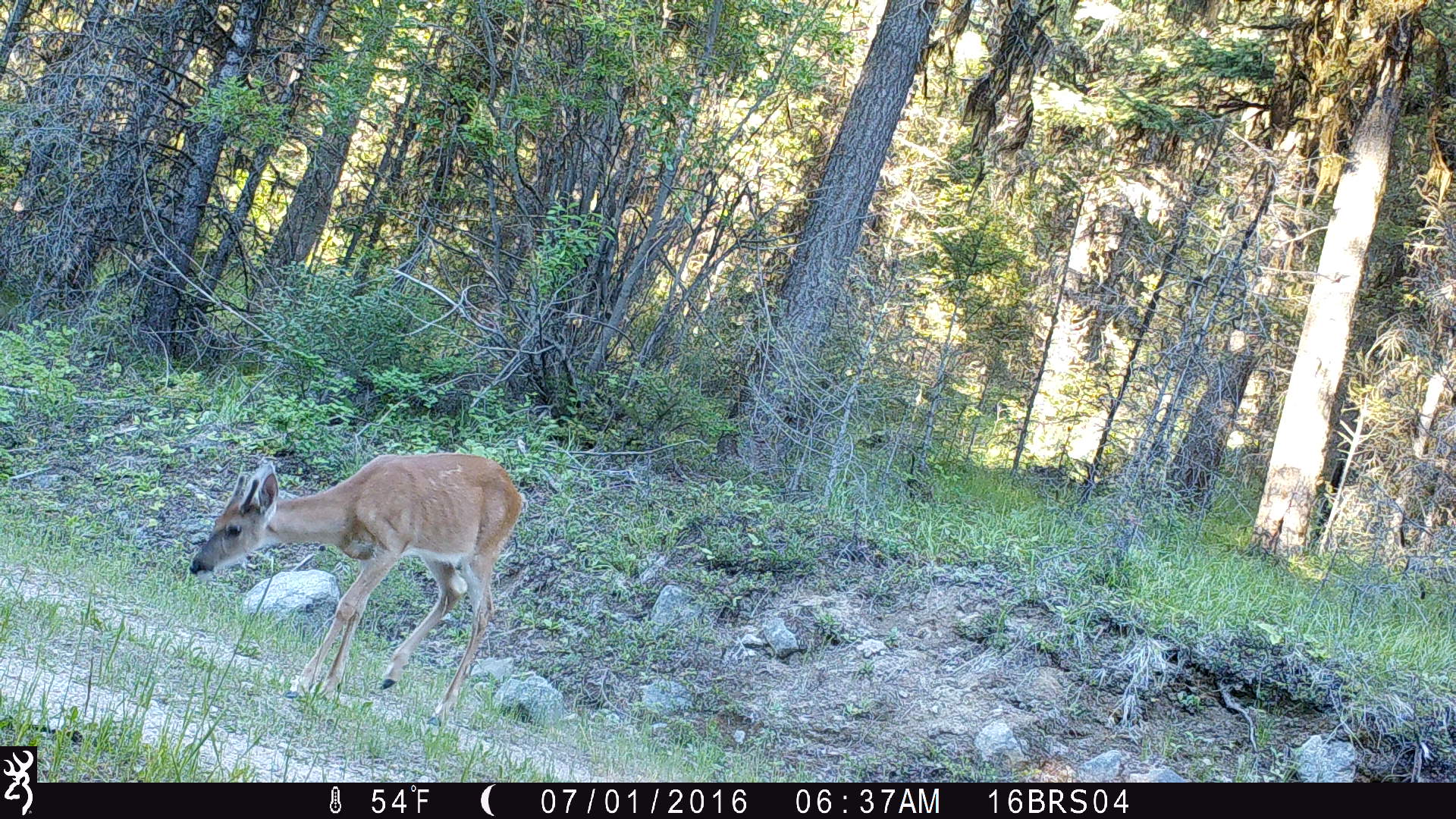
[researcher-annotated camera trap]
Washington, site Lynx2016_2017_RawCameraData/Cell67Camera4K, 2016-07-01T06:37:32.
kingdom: Animalia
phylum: Chordata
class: Mammalia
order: Artiodactyla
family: Cervidae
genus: Odocoileus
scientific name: Odocoileus virginianus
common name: white-tailed deer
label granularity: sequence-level